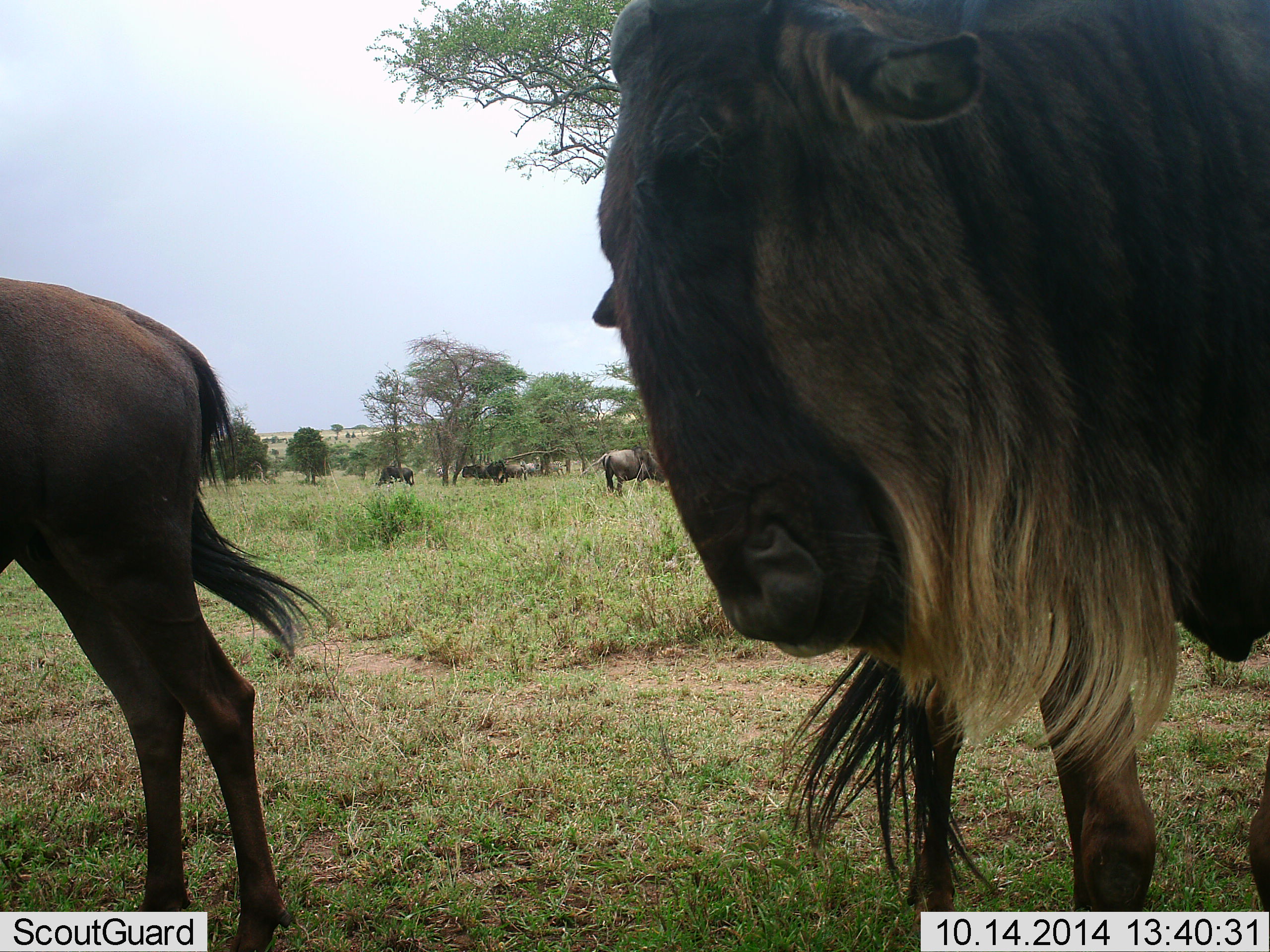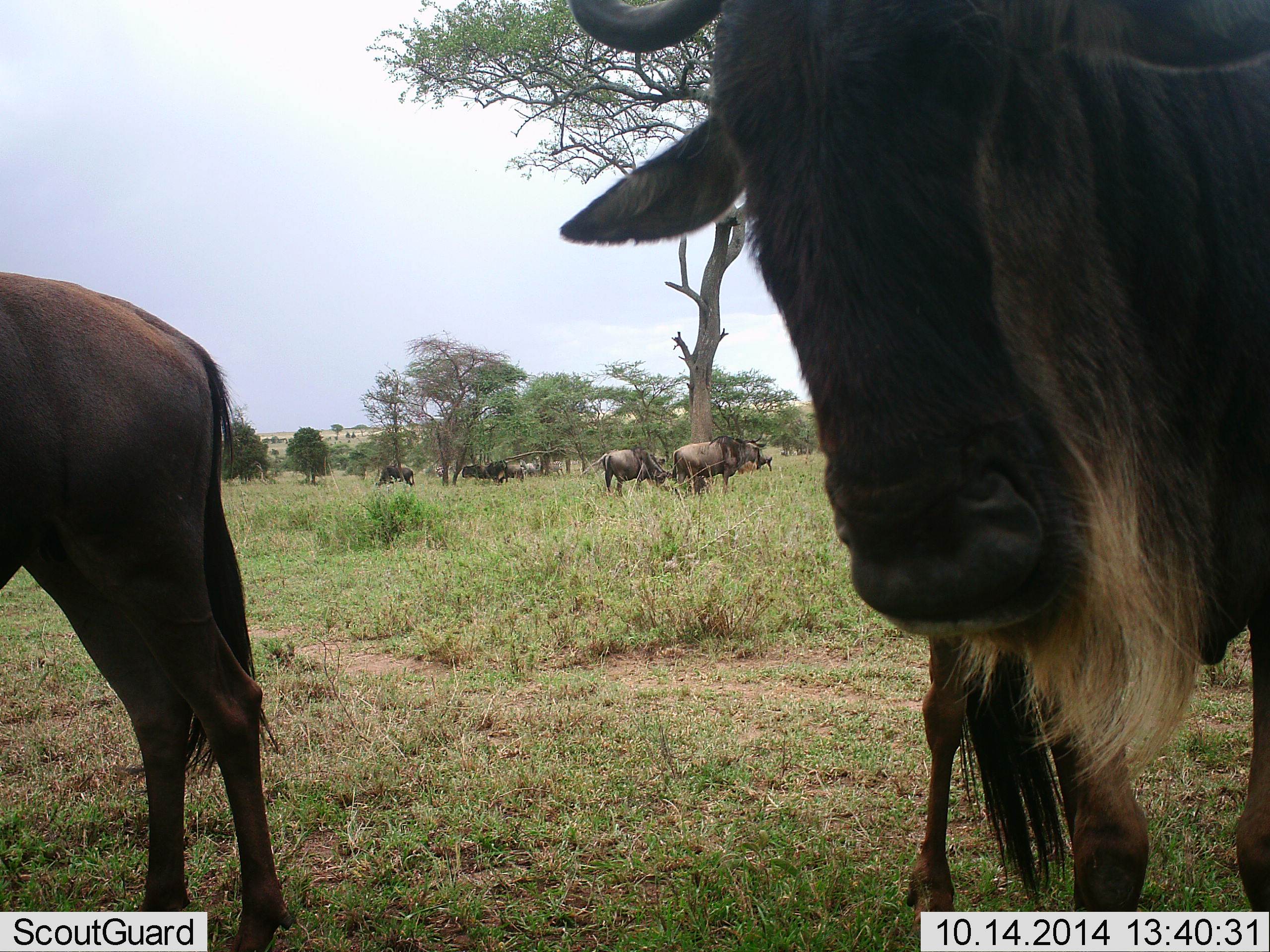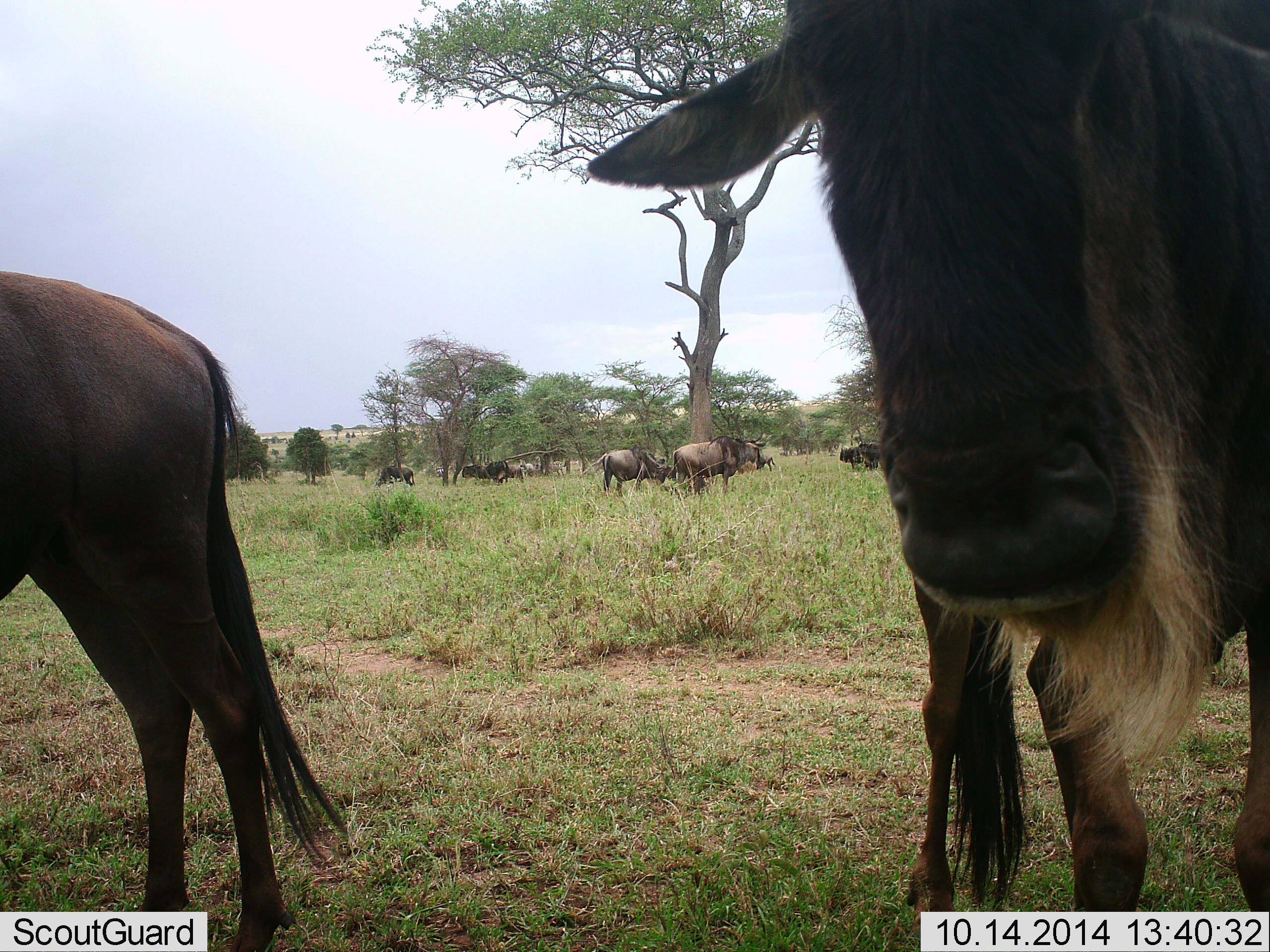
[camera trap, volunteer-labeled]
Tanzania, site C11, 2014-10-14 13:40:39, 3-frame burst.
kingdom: Animalia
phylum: Chordata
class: Mammalia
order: Artiodactyla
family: Bovidae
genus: Connochaetes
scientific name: Connochaetes taurinus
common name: blue wildebeest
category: wildebeest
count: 9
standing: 100%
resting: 10%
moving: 20%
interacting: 0%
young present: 0%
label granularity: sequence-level